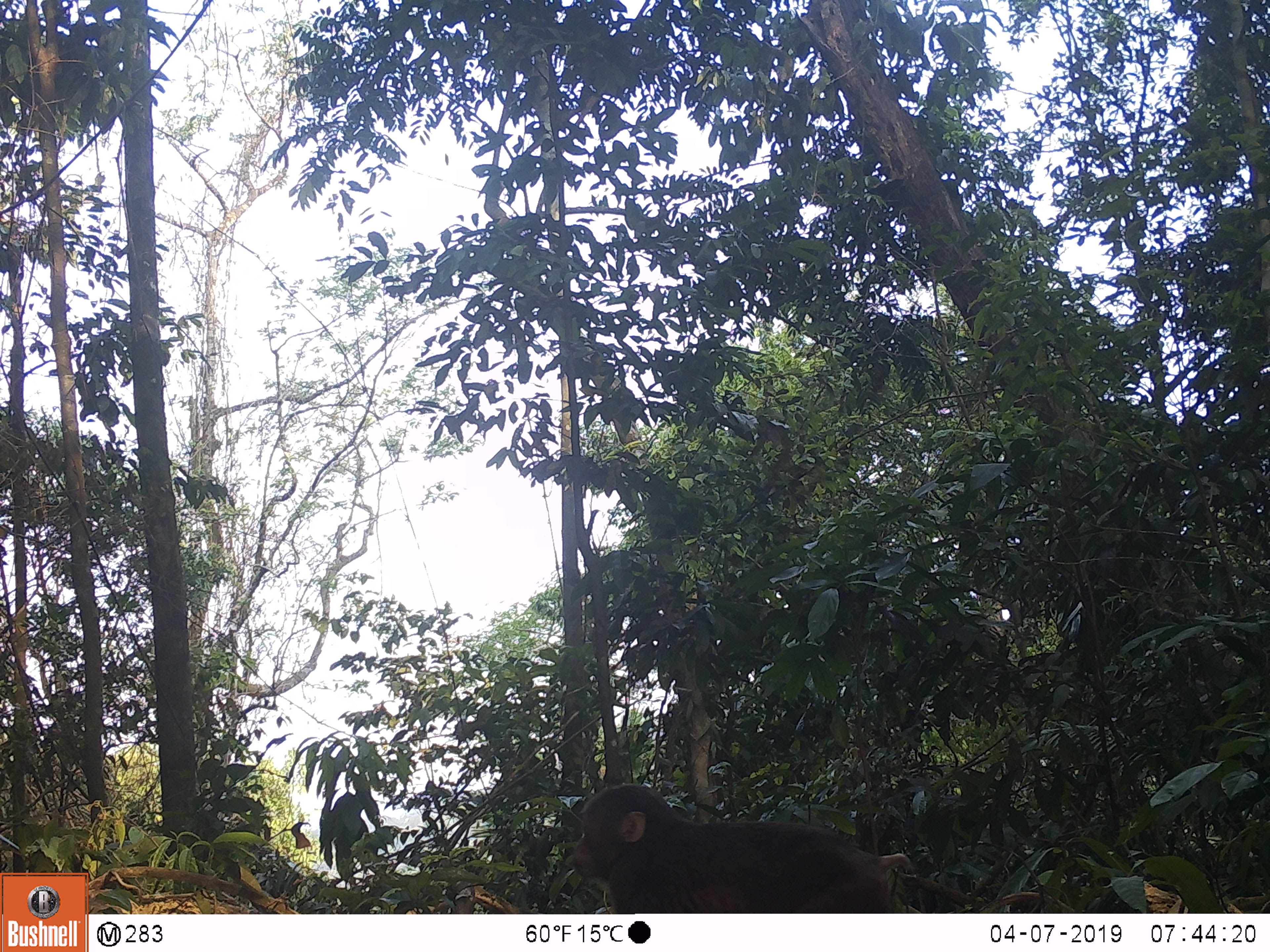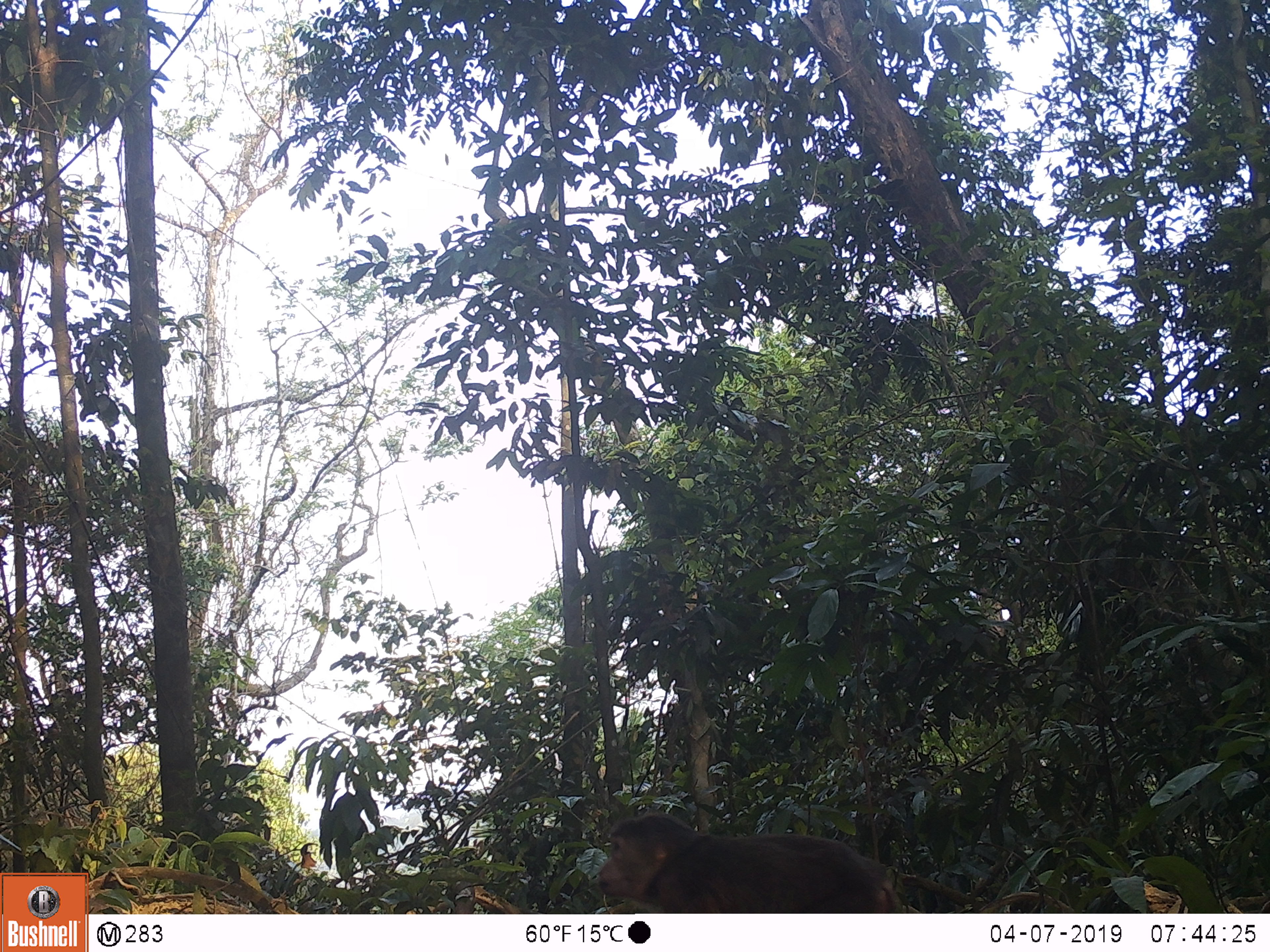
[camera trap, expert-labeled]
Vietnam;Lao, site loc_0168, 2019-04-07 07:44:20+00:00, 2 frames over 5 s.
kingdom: Animalia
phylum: Chordata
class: Mammalia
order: Primates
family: Cercopithecidae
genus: Macaca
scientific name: Macaca arctoides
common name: stump-tailed macaque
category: stump tailed macaque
Stump tailed macaque (stump-tailed macaque) (Macaca arctoides). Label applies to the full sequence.